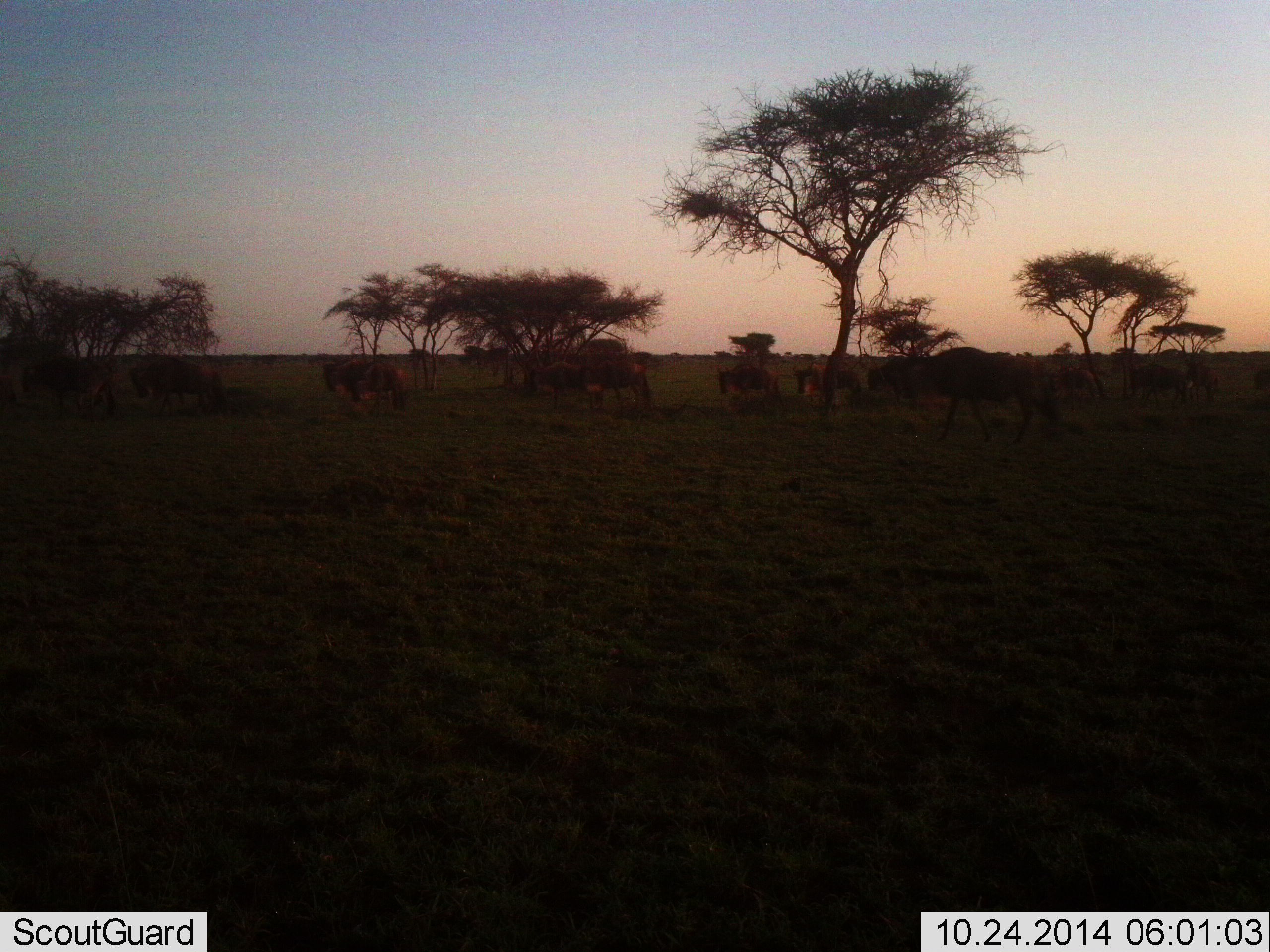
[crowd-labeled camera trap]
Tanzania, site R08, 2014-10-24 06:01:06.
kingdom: Animalia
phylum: Chordata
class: Mammalia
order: Artiodactyla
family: Bovidae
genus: Connochaetes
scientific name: Connochaetes taurinus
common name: blue wildebeest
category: wildebeest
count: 11-50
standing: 60%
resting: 10%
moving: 60%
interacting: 0%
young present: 0%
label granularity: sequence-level